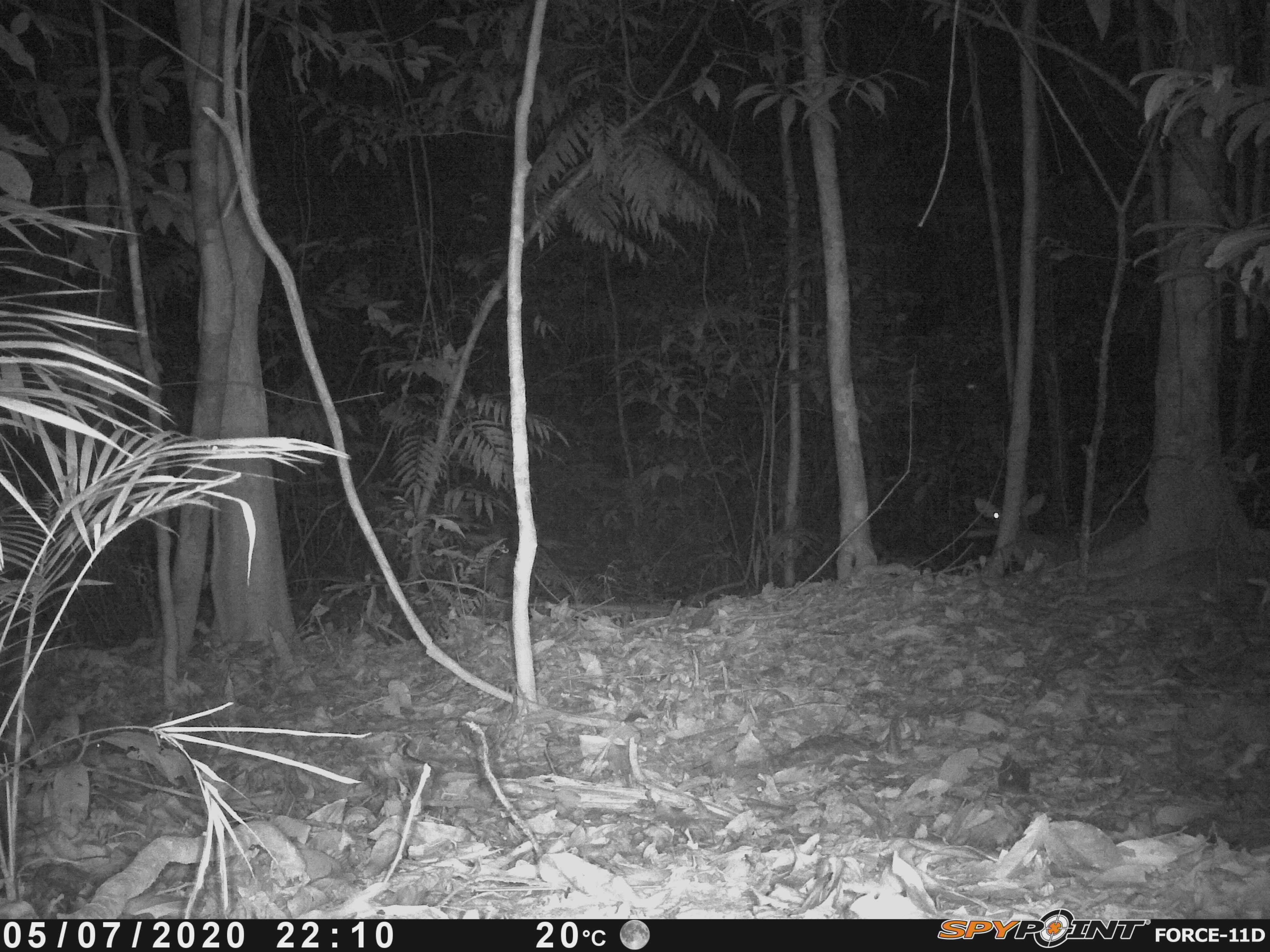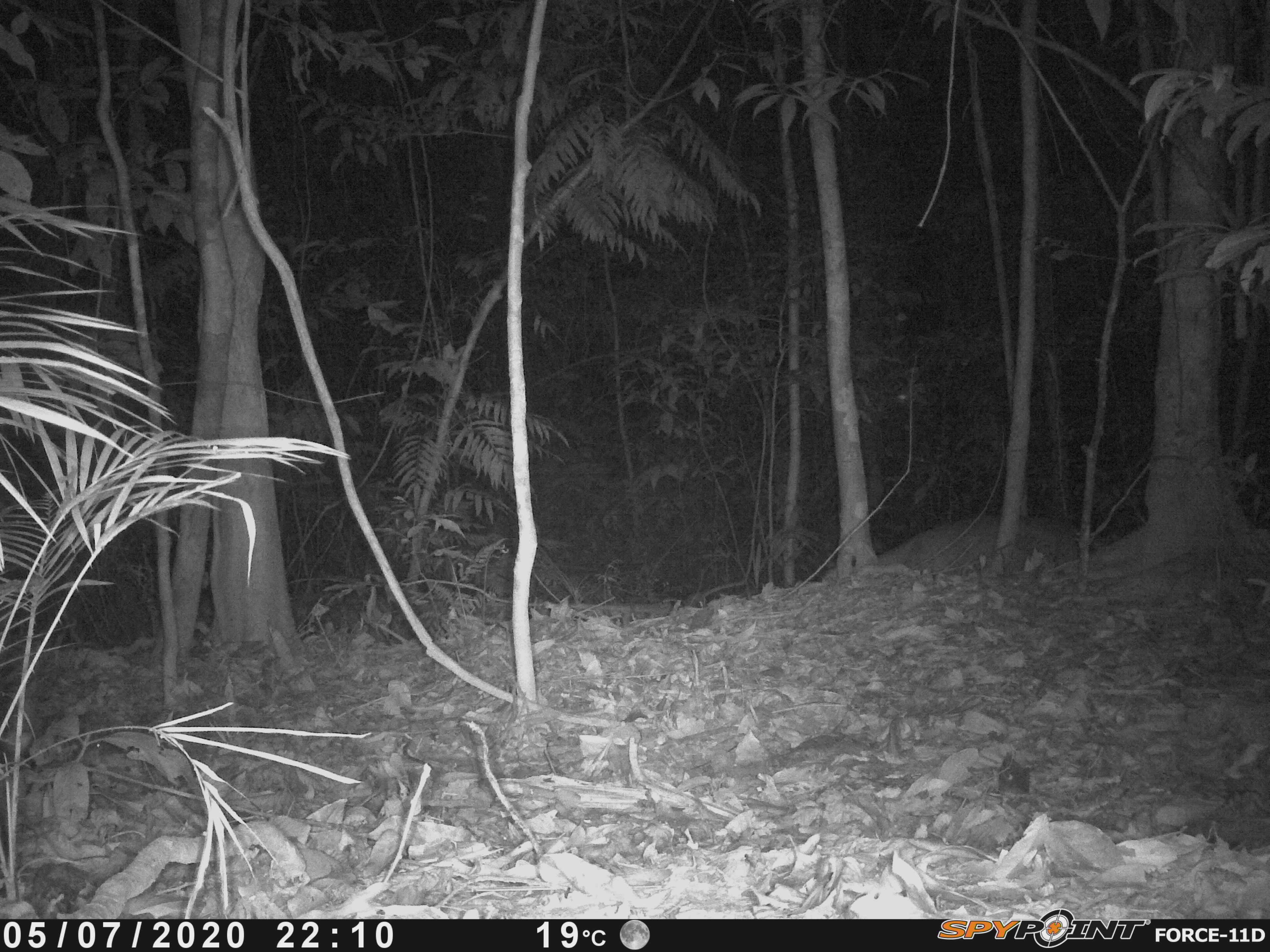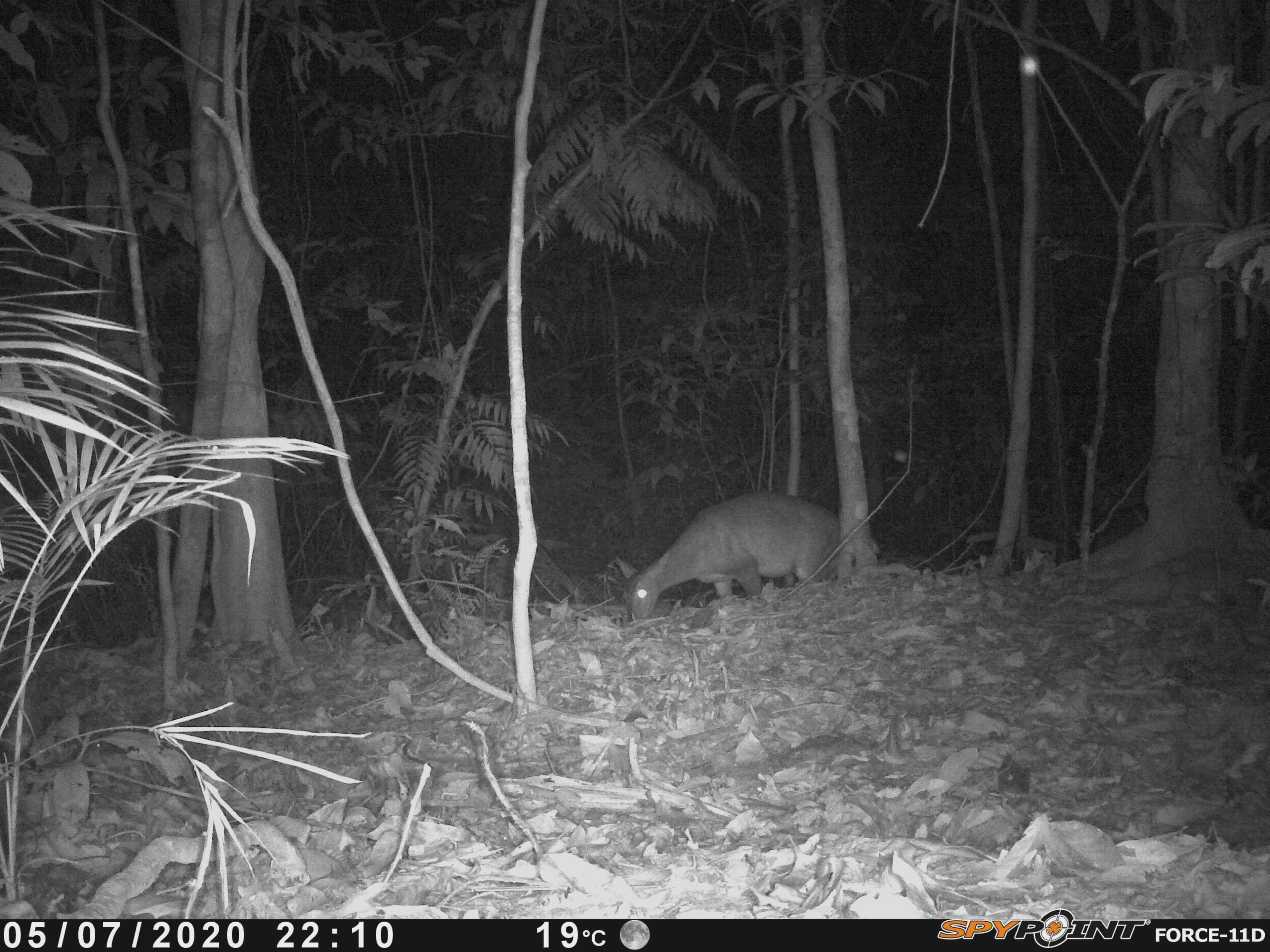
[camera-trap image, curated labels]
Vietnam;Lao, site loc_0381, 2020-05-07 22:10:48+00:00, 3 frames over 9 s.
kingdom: Animalia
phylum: Chordata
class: Mammalia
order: Artiodactyla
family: Cervidae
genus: Muntiacus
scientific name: Muntiacus vuquangensis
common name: large-antlered muntjac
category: large antlered muntjac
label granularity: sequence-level